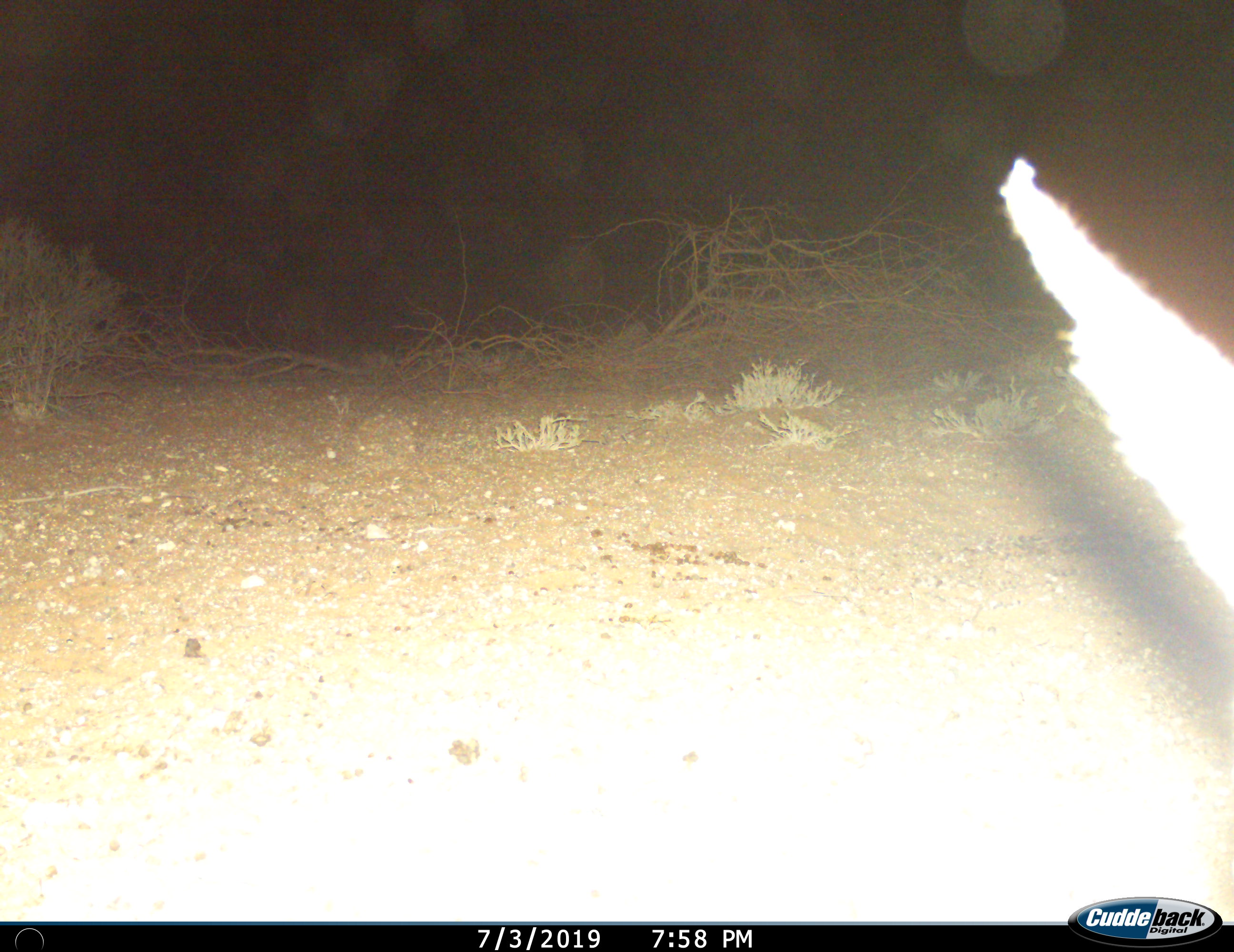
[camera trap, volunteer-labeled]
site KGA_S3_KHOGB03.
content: unidentified animal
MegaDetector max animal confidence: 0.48